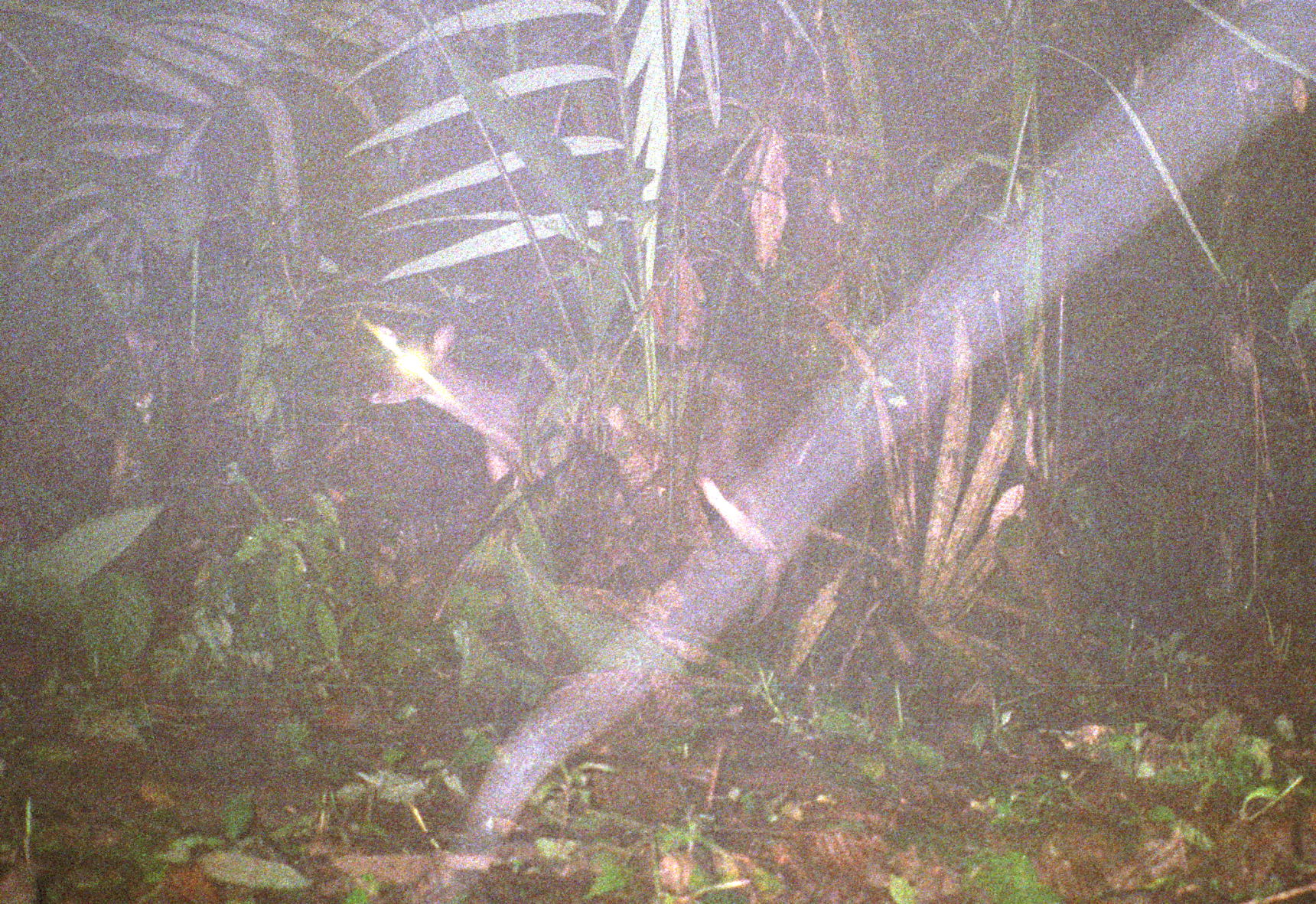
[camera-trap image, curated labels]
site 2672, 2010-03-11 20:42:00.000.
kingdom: Animalia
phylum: Chordata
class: Mammalia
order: Artiodactyla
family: Cervidae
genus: Mazama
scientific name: Mazama americana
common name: red brocket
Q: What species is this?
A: Mazama americana (red brocket).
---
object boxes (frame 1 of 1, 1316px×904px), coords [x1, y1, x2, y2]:
mazama americana: [360, 320, 522, 481]